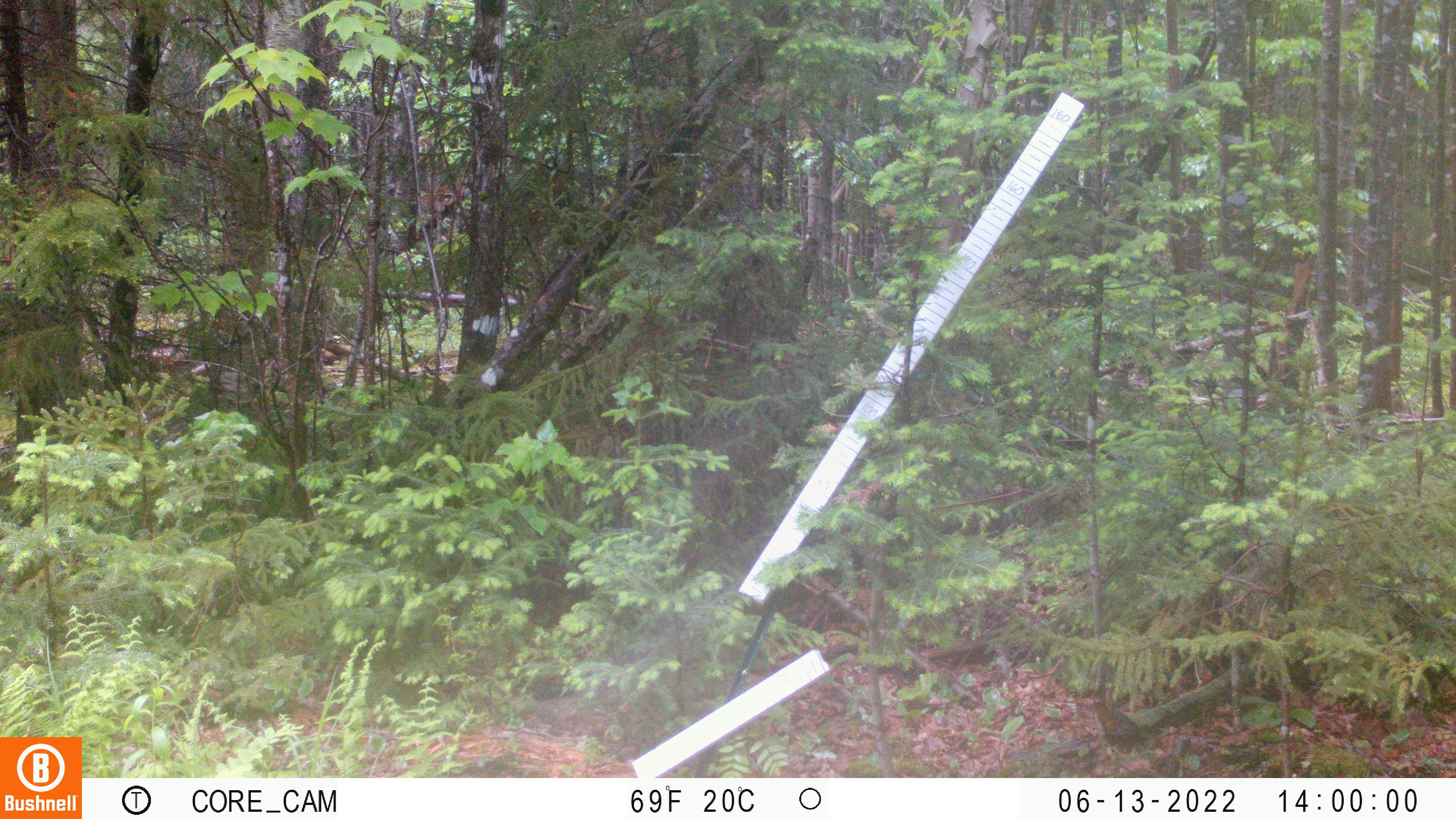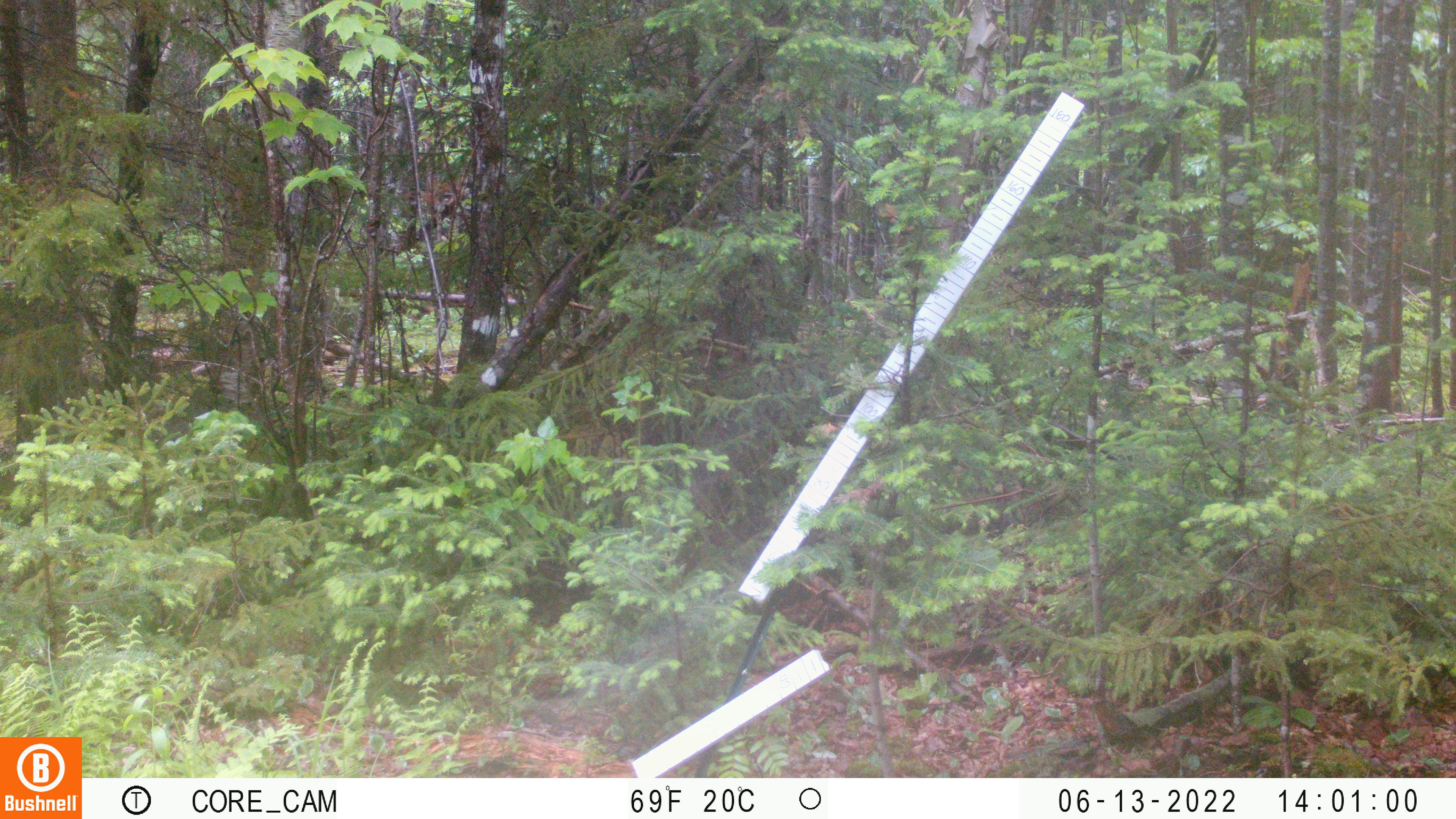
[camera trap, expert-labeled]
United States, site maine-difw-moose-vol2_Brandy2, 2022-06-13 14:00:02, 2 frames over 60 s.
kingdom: Animalia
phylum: Chordata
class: Mammalia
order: Artiodactyla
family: Cervidae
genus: Odocoileus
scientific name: Odocoileus virginianus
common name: white-tailed deer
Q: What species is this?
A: White-tailed deer (Odocoileus virginianus).